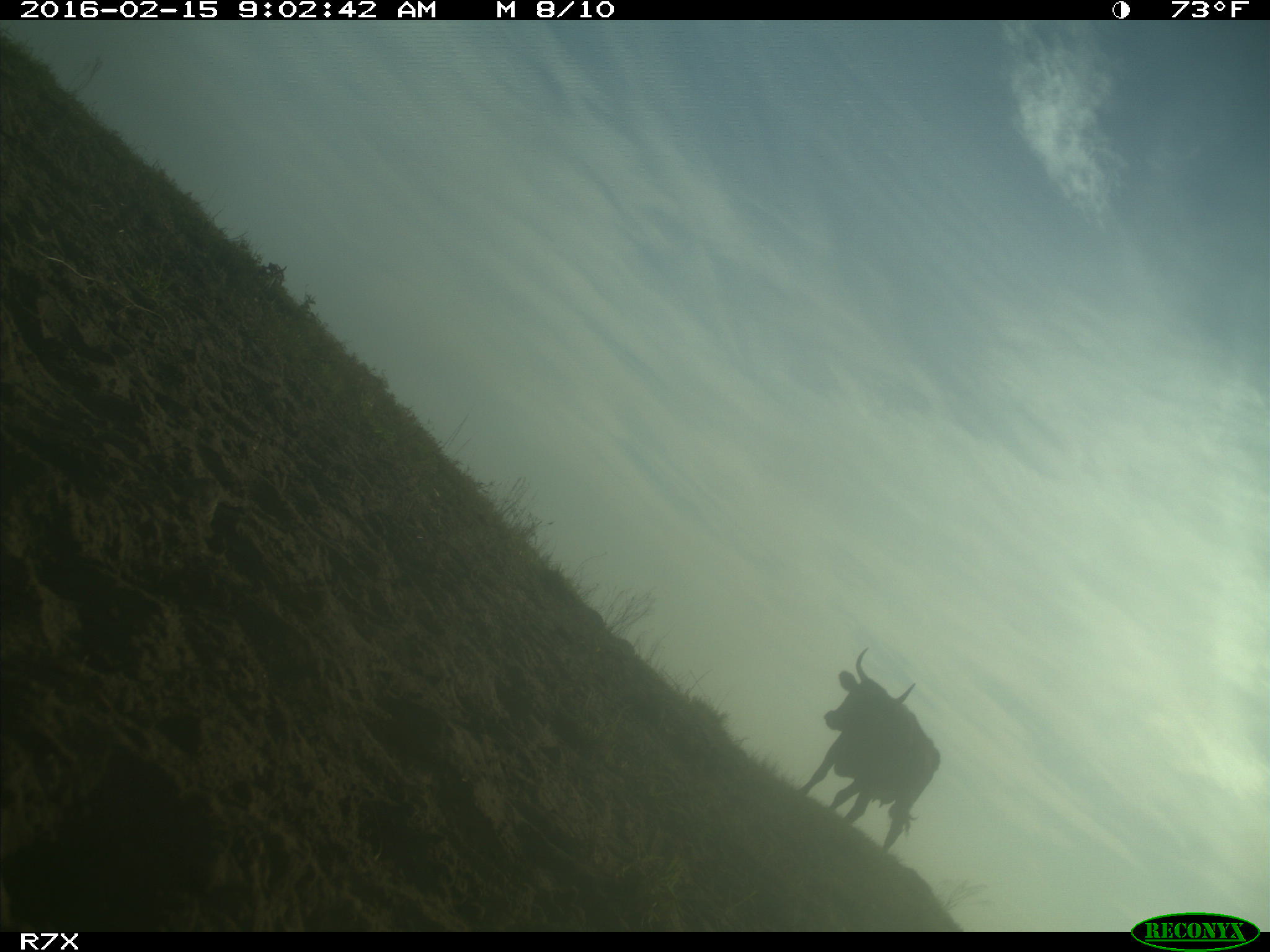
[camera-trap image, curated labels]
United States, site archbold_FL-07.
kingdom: Animalia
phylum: Chordata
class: Mammalia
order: Artiodactyla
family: Bovidae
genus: Bos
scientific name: Bos taurus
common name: domestic cow